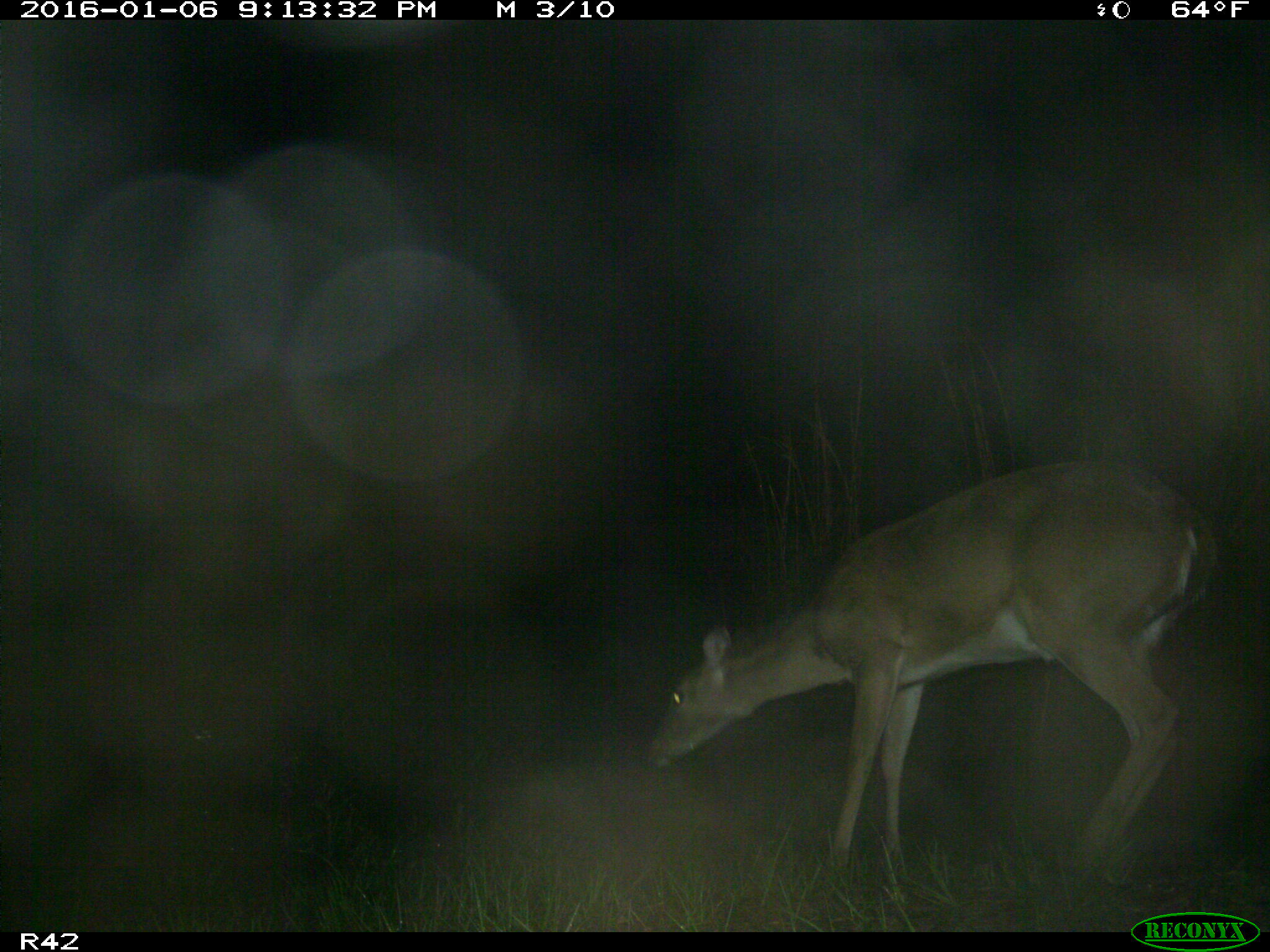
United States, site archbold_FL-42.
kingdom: Animalia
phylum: Chordata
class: Mammalia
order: Artiodactyla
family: Cervidae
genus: Odocoileus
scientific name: Odocoileus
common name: deer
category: unidentified deer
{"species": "unidentified deer (deer) (Odocoileus)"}